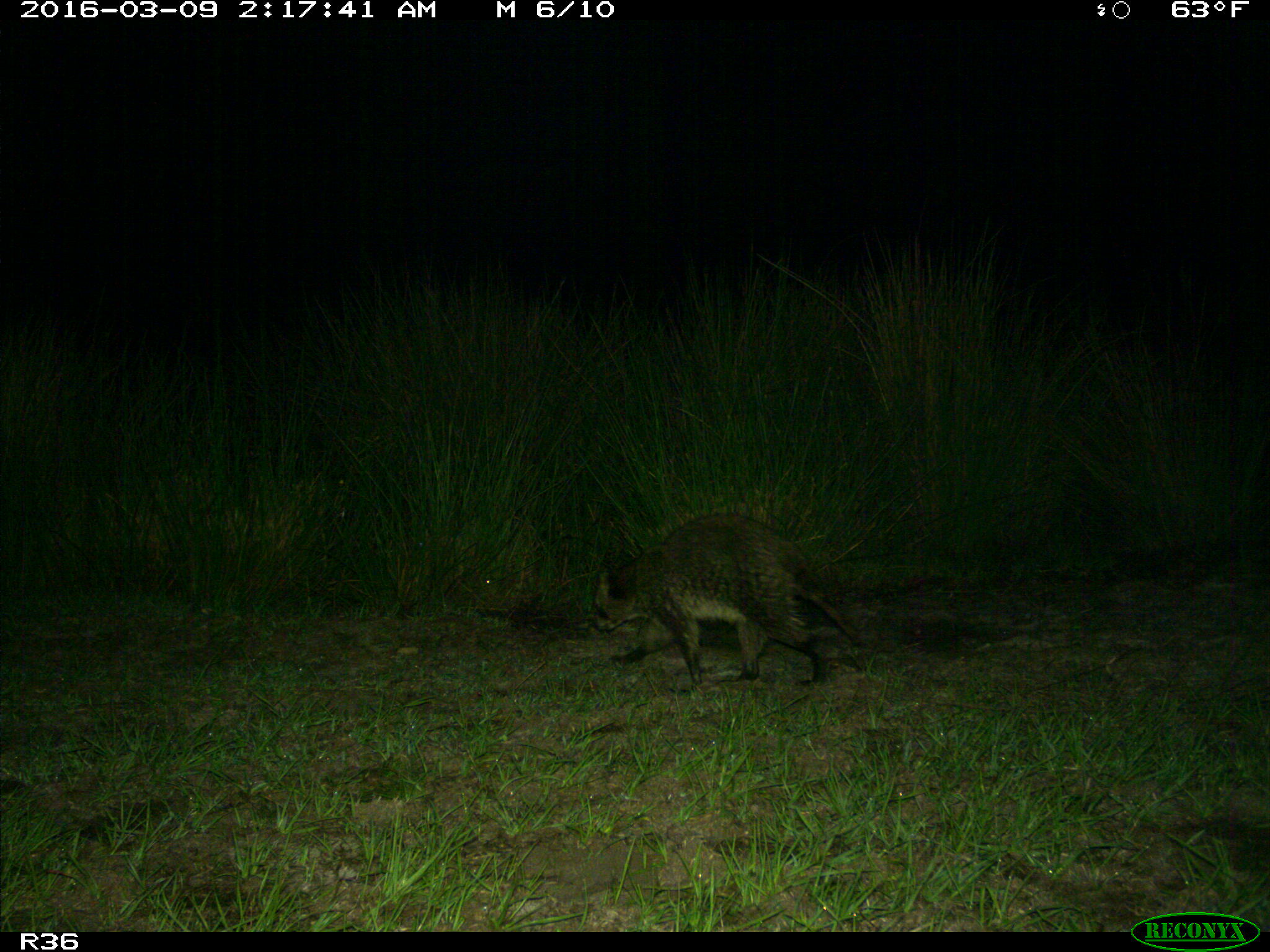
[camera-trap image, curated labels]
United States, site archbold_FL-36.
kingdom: Animalia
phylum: Chordata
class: Mammalia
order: Carnivora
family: Procyonidae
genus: Procyon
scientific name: Procyon lotor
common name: common raccoon